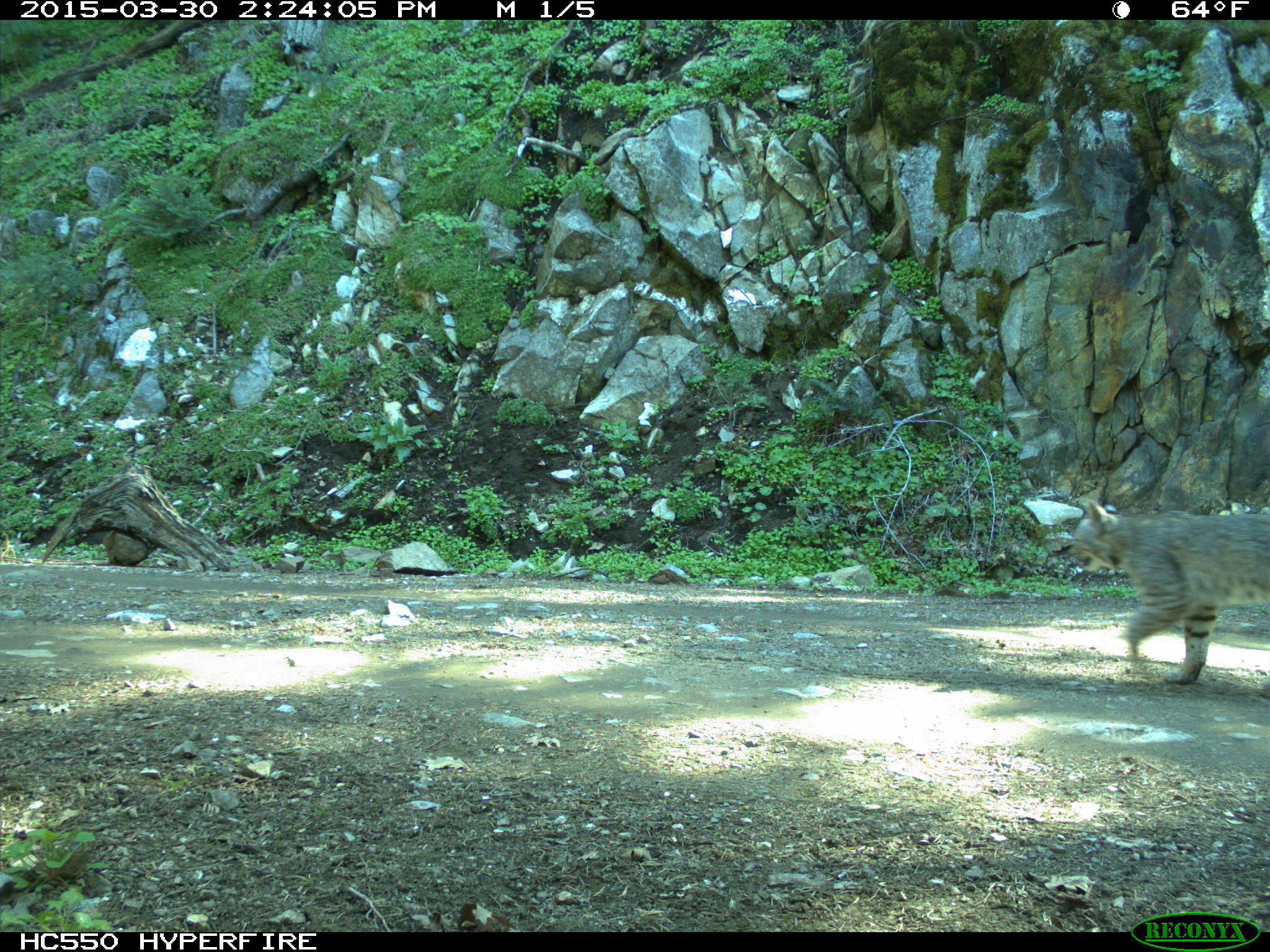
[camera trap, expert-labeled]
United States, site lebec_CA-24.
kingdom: Animalia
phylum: Chordata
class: Mammalia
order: Carnivora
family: Felidae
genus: Lynx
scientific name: Lynx rufus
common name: bobcat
Lynx rufus (bobcat).